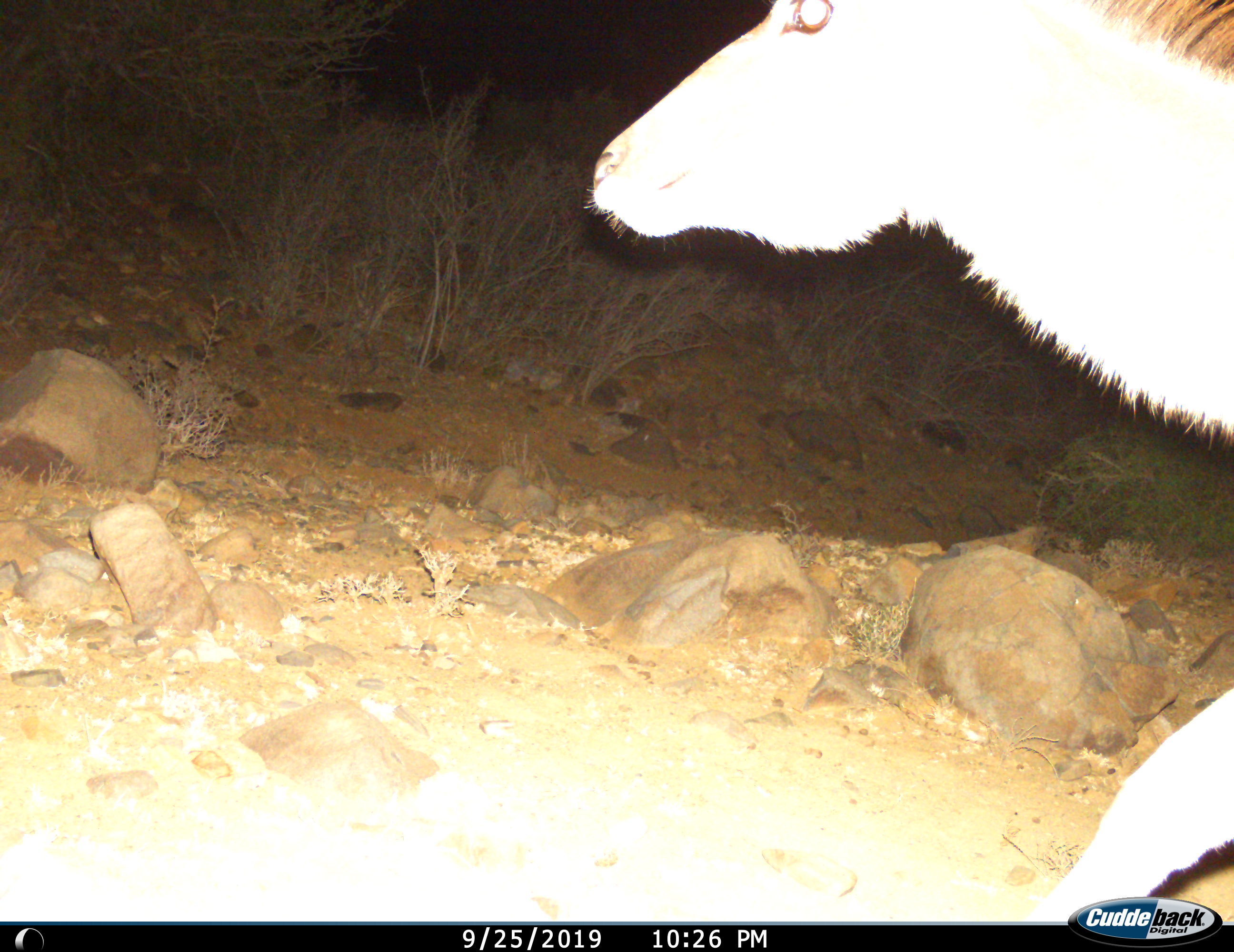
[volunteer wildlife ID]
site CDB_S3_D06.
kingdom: Animalia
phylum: Chordata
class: Mammalia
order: Artiodactyla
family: Bovidae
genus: Tragelaphus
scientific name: Tragelaphus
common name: kudu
Kudu (Tragelaphus), count 1. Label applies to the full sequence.